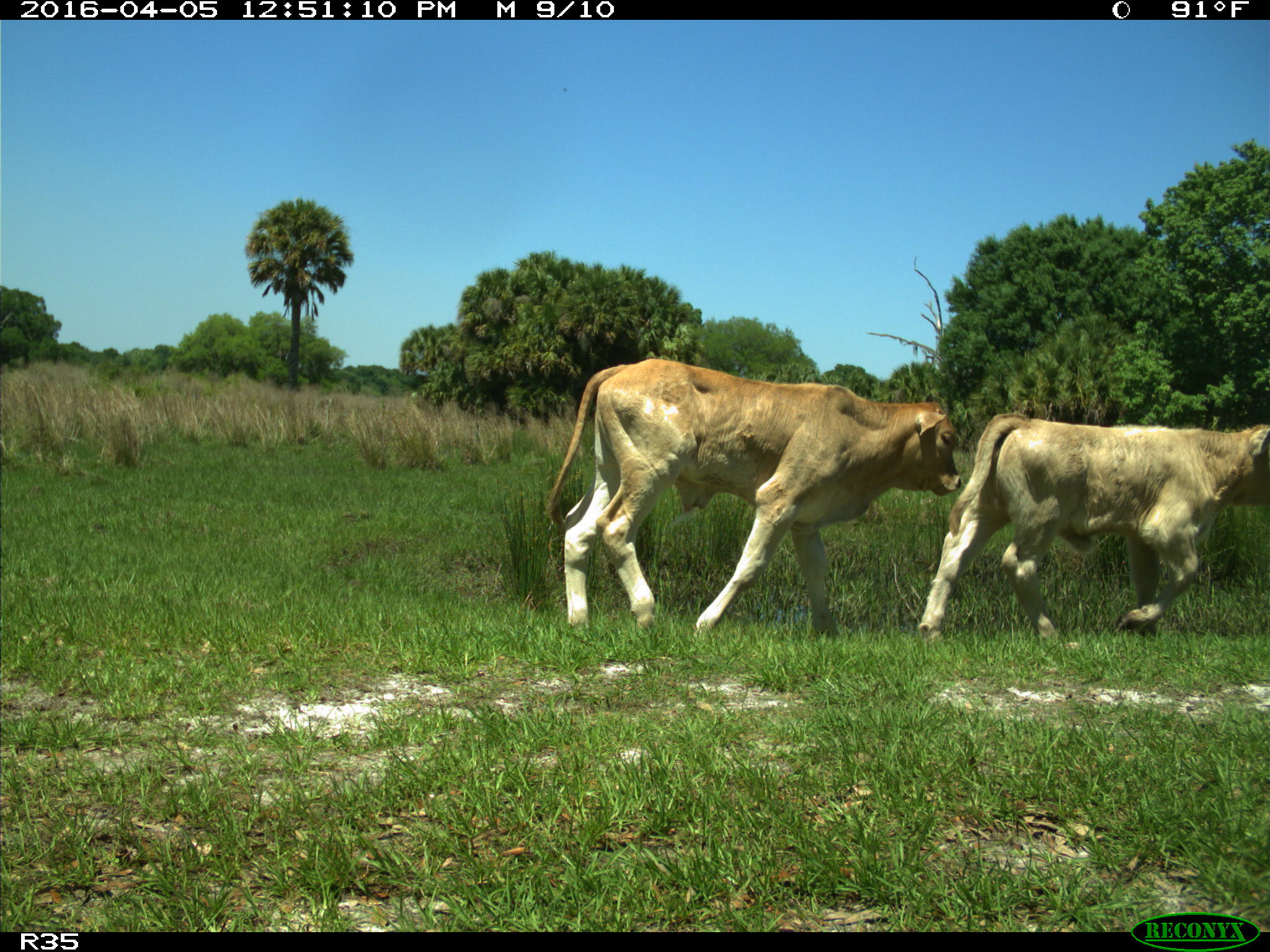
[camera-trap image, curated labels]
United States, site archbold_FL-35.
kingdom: Animalia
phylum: Chordata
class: Mammalia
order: Artiodactyla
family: Bovidae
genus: Bos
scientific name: Bos taurus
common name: domestic cow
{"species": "Bos taurus (domestic cow)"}